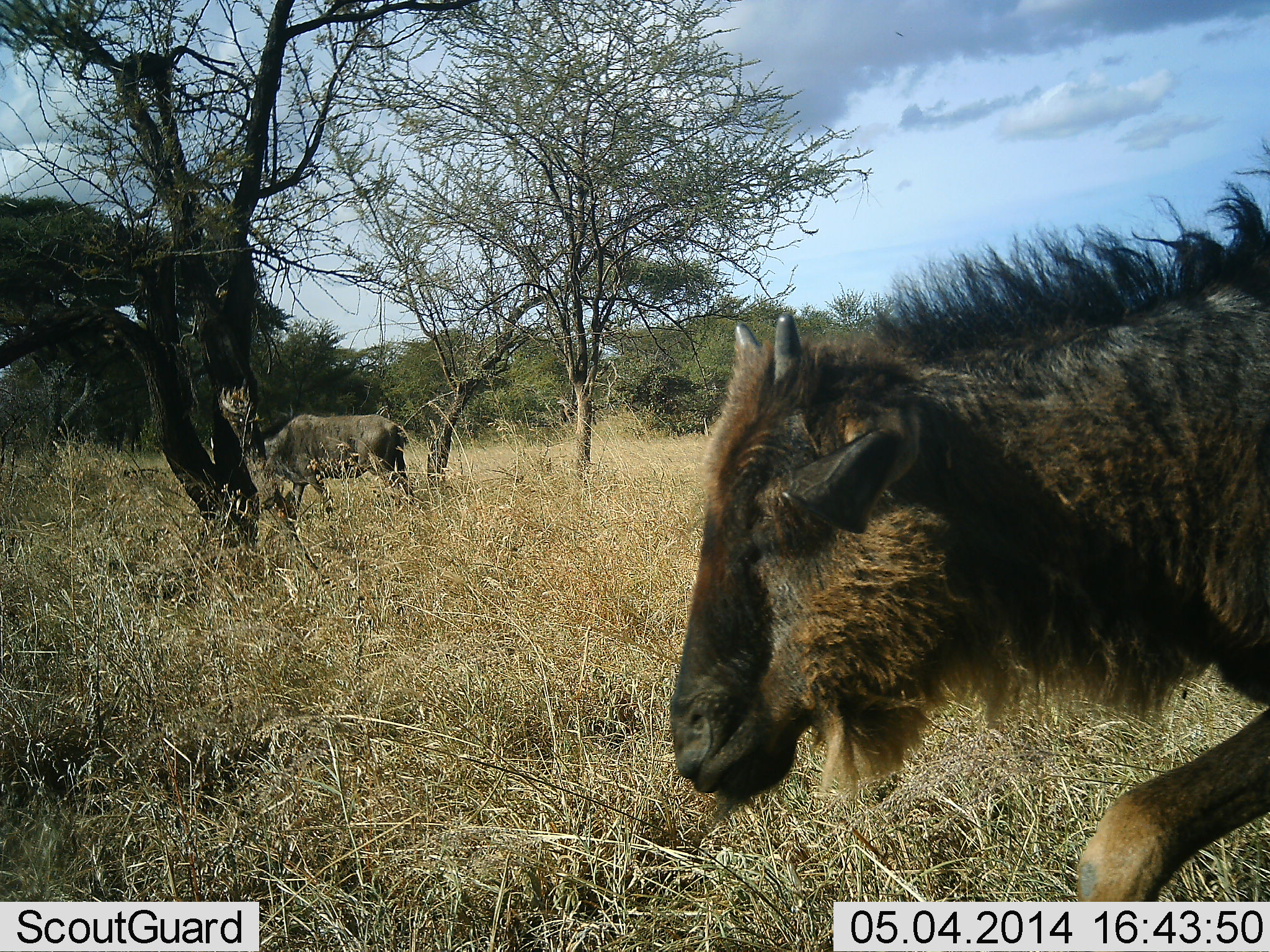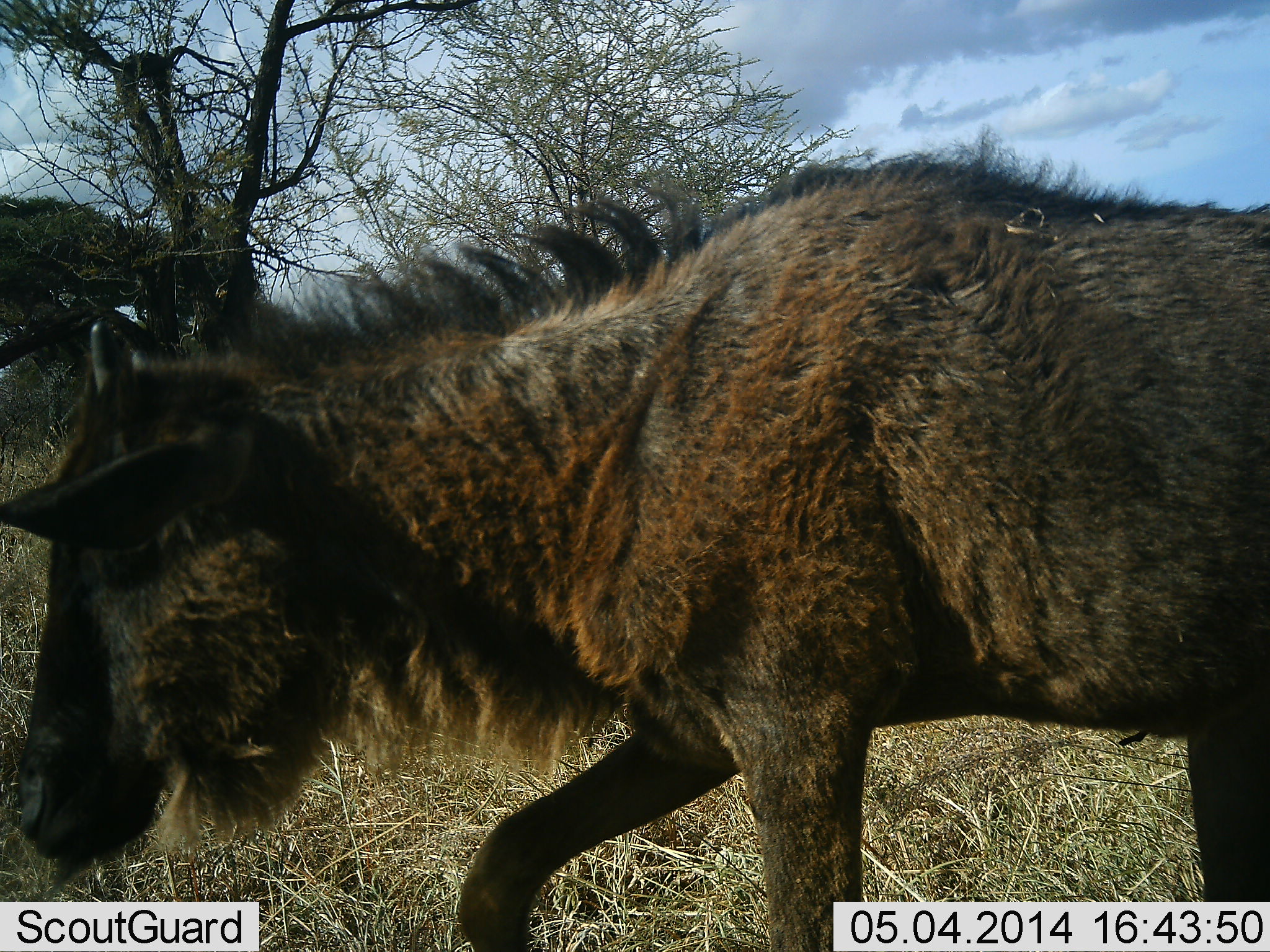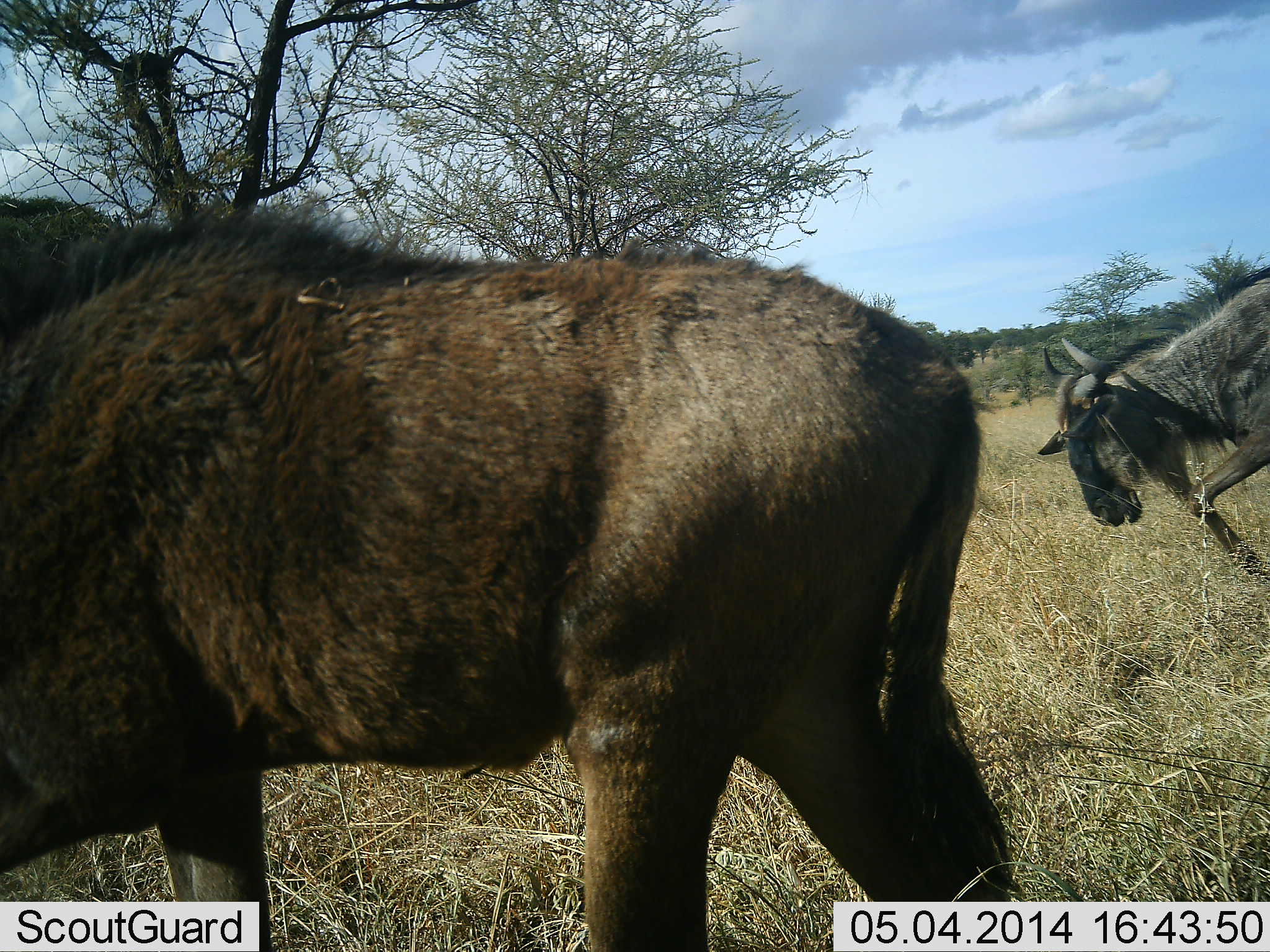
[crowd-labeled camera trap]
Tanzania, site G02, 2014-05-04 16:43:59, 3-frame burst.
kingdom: Animalia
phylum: Chordata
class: Mammalia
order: Artiodactyla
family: Bovidae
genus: Connochaetes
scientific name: Connochaetes taurinus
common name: blue wildebeest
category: wildebeest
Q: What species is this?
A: Wildebeest (blue wildebeest) (Connochaetes taurinus).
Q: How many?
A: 3.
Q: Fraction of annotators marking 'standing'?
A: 30%.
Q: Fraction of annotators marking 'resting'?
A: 0%.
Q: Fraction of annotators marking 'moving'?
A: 100%.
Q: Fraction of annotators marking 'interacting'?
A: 0%.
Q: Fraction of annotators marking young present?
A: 50%.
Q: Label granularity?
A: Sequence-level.